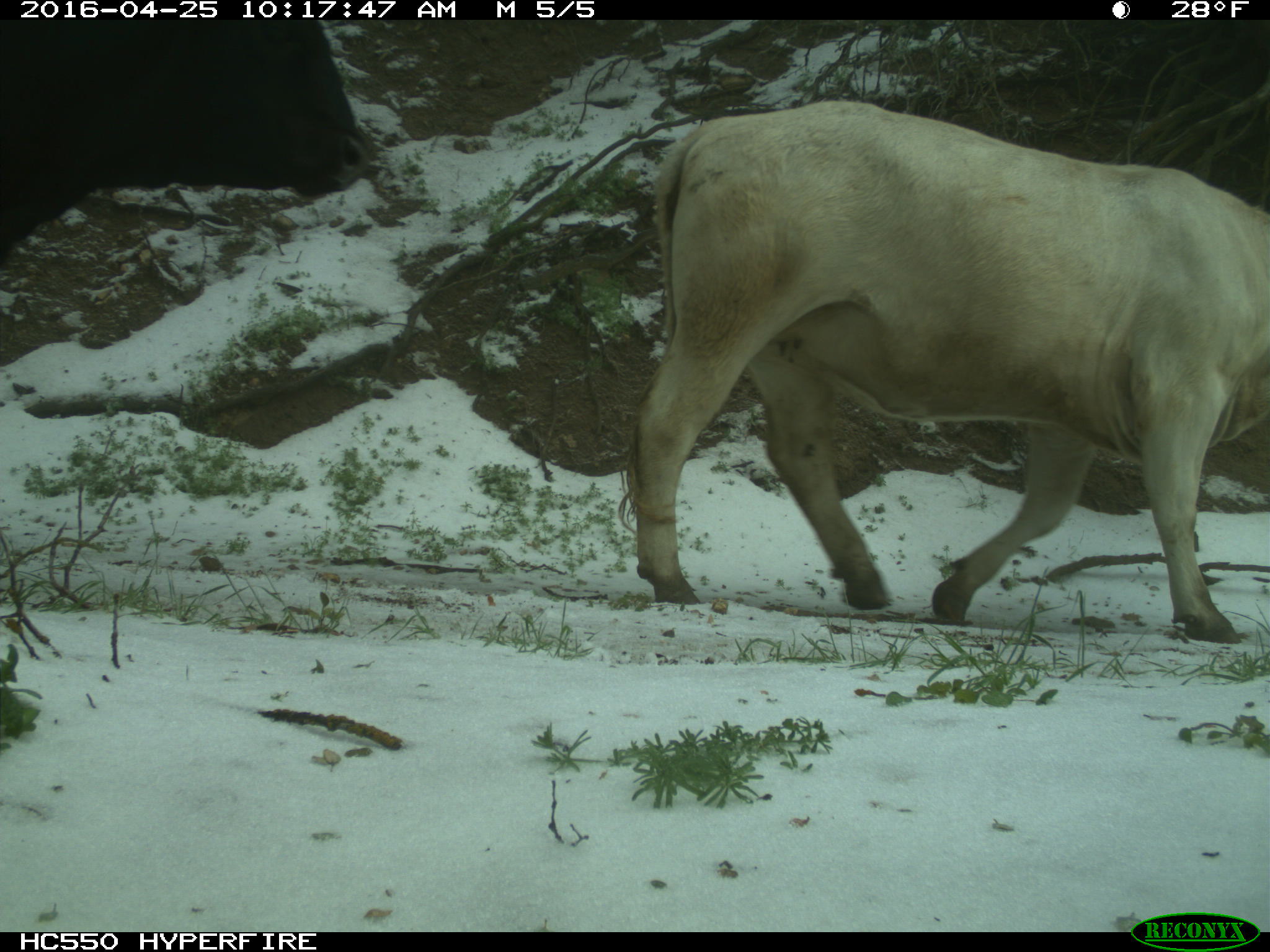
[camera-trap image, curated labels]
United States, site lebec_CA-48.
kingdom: Animalia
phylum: Chordata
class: Mammalia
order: Artiodactyla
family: Bovidae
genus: Bos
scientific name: Bos taurus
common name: domestic cow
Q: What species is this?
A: Bos taurus (domestic cow).